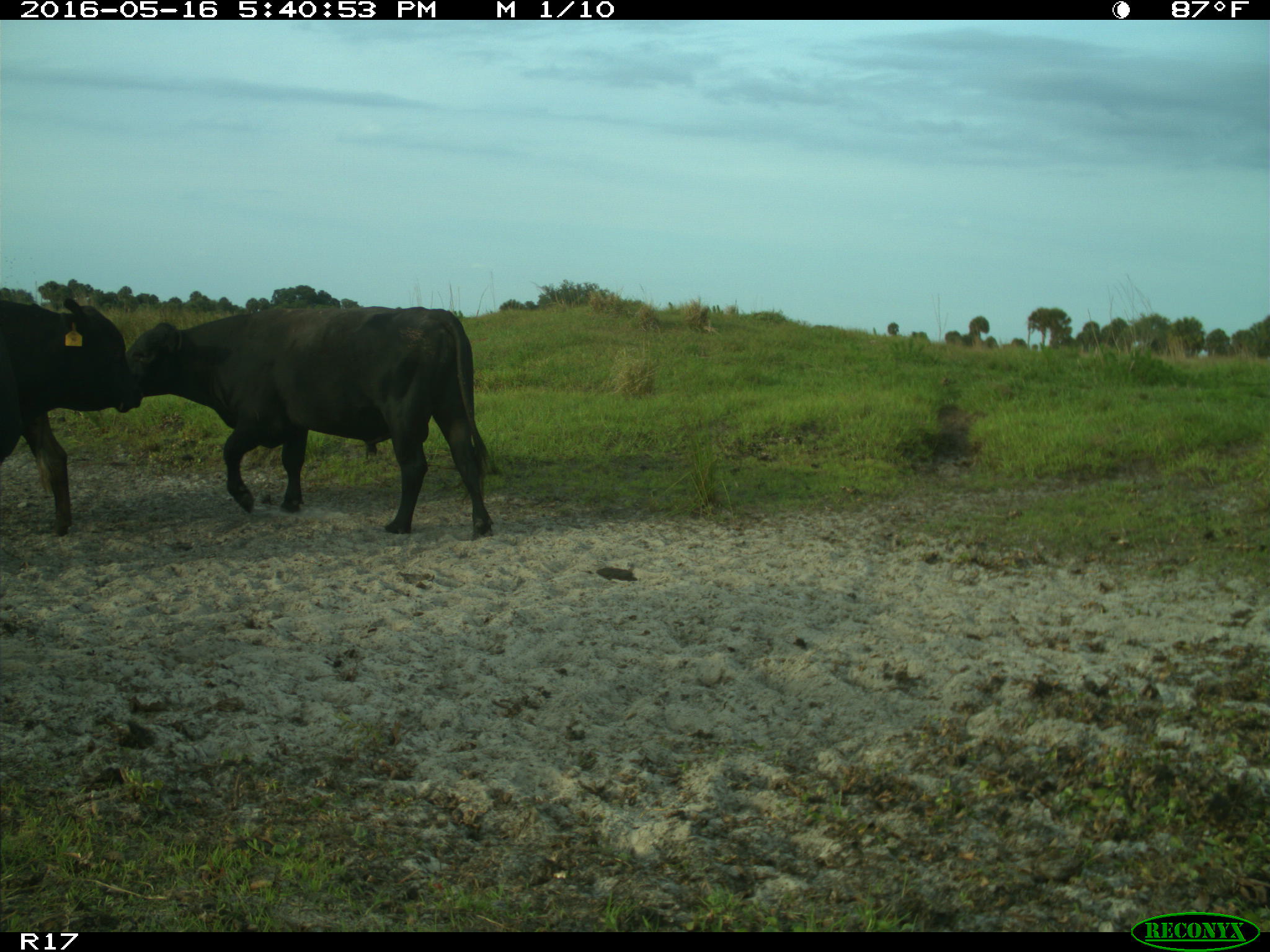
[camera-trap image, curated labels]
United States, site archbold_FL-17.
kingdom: Animalia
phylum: Chordata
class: Mammalia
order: Artiodactyla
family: Bovidae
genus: Bos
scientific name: Bos taurus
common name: domestic cow